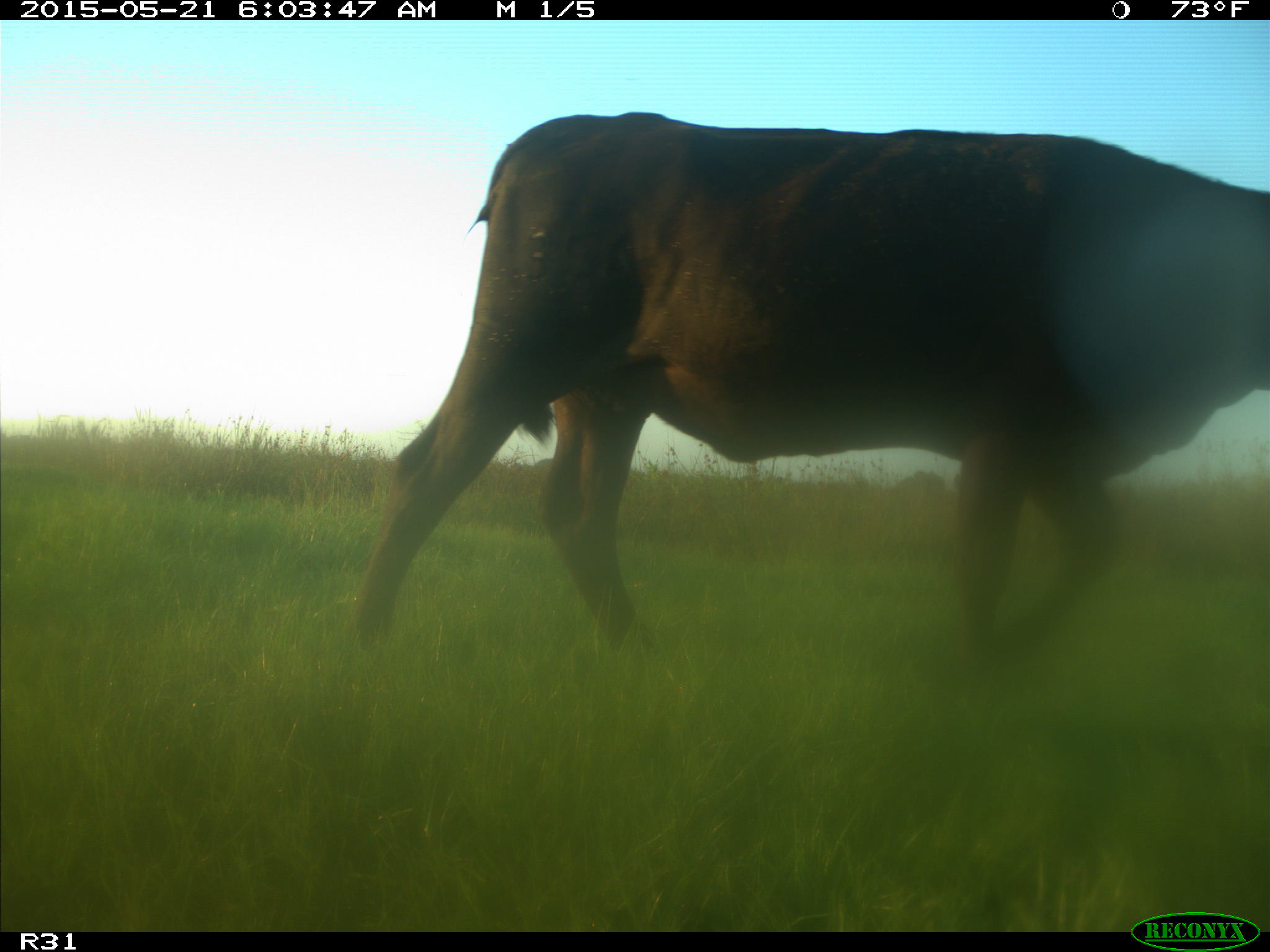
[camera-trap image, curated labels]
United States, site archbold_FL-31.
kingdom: Animalia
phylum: Chordata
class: Mammalia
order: Artiodactyla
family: Bovidae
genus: Bos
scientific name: Bos taurus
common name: domestic cow